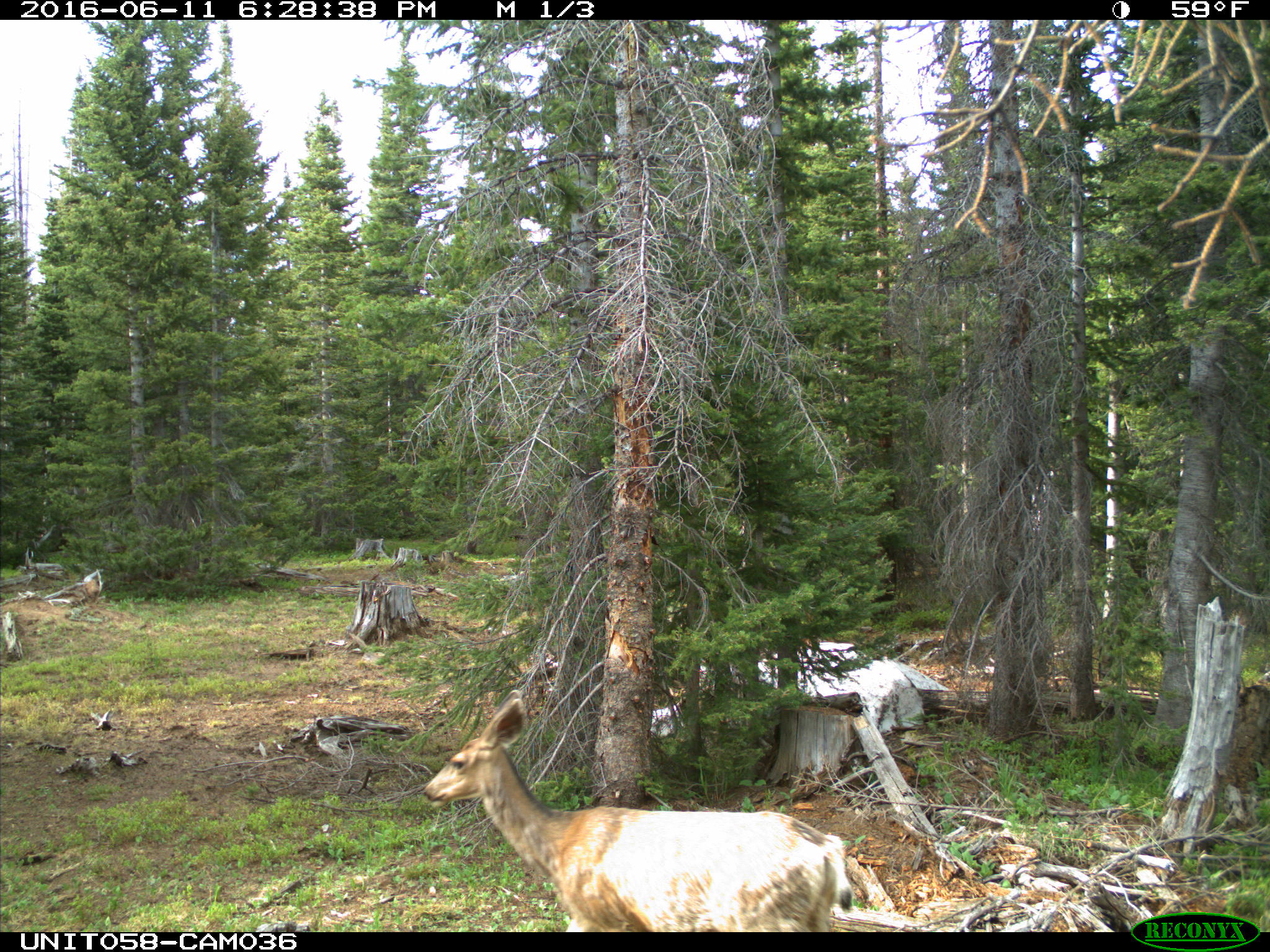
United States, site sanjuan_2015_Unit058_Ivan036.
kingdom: Animalia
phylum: Chordata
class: Mammalia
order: Artiodactyla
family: Cervidae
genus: Odocoileus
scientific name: Odocoileus hemionus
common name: mule deer